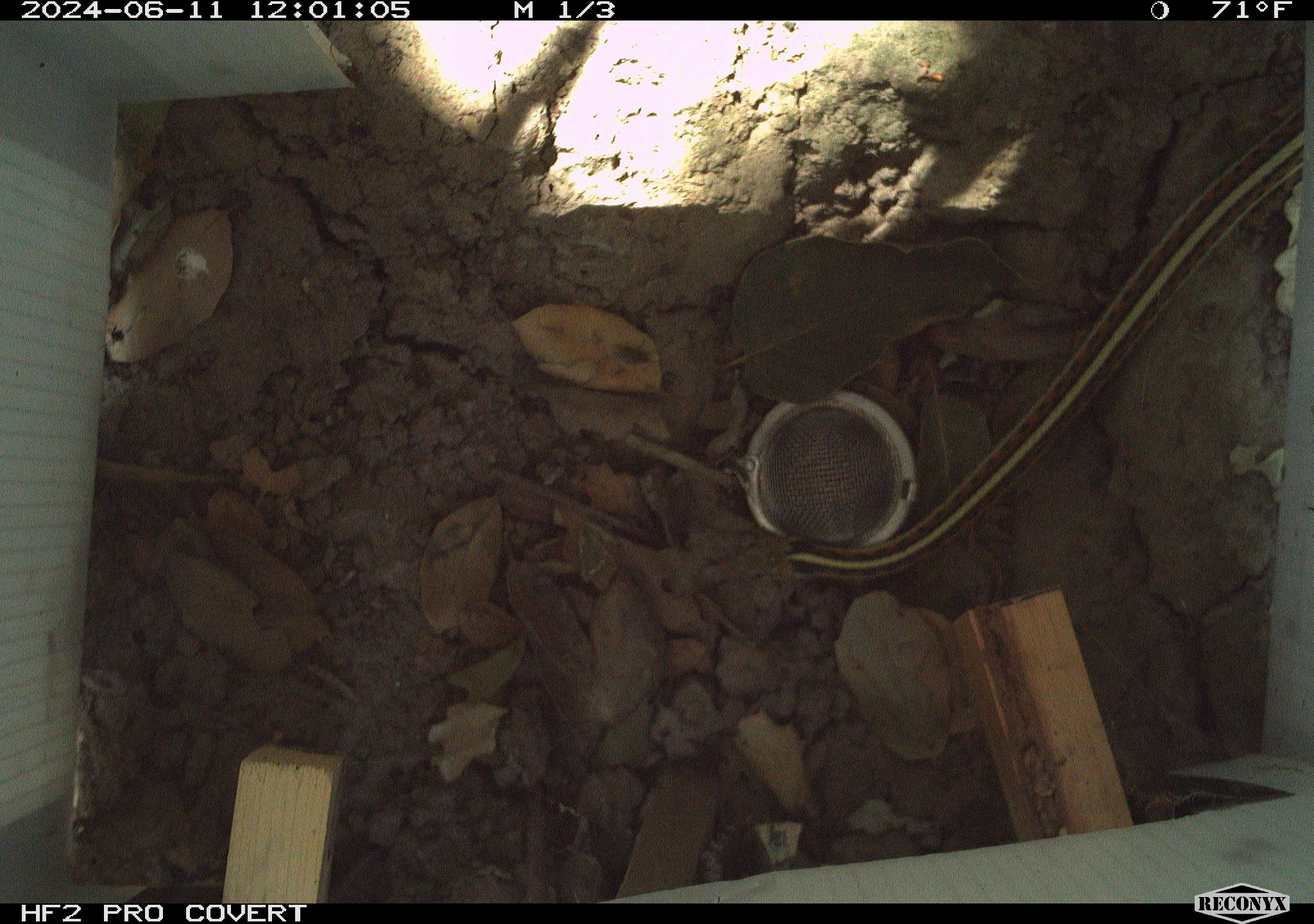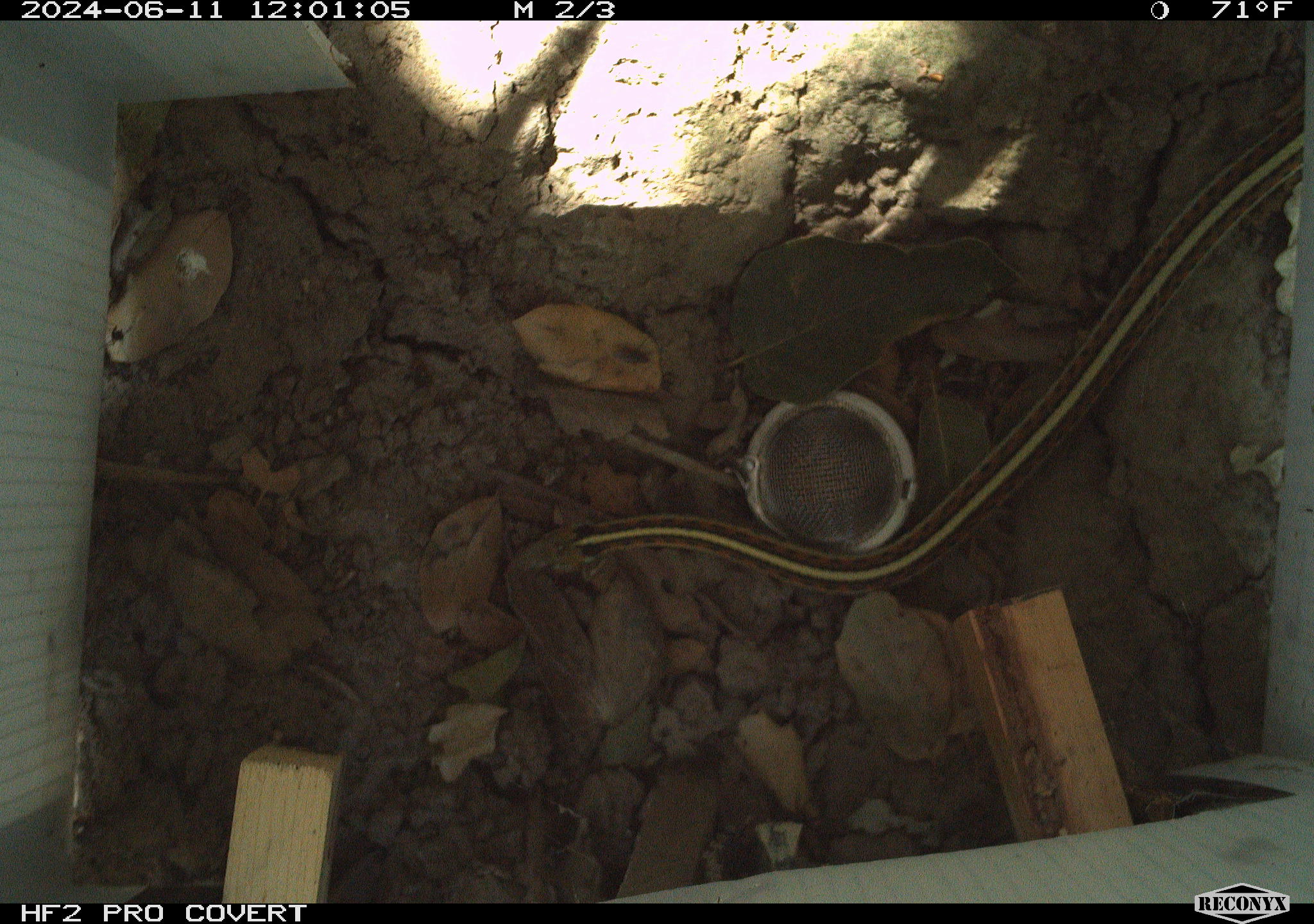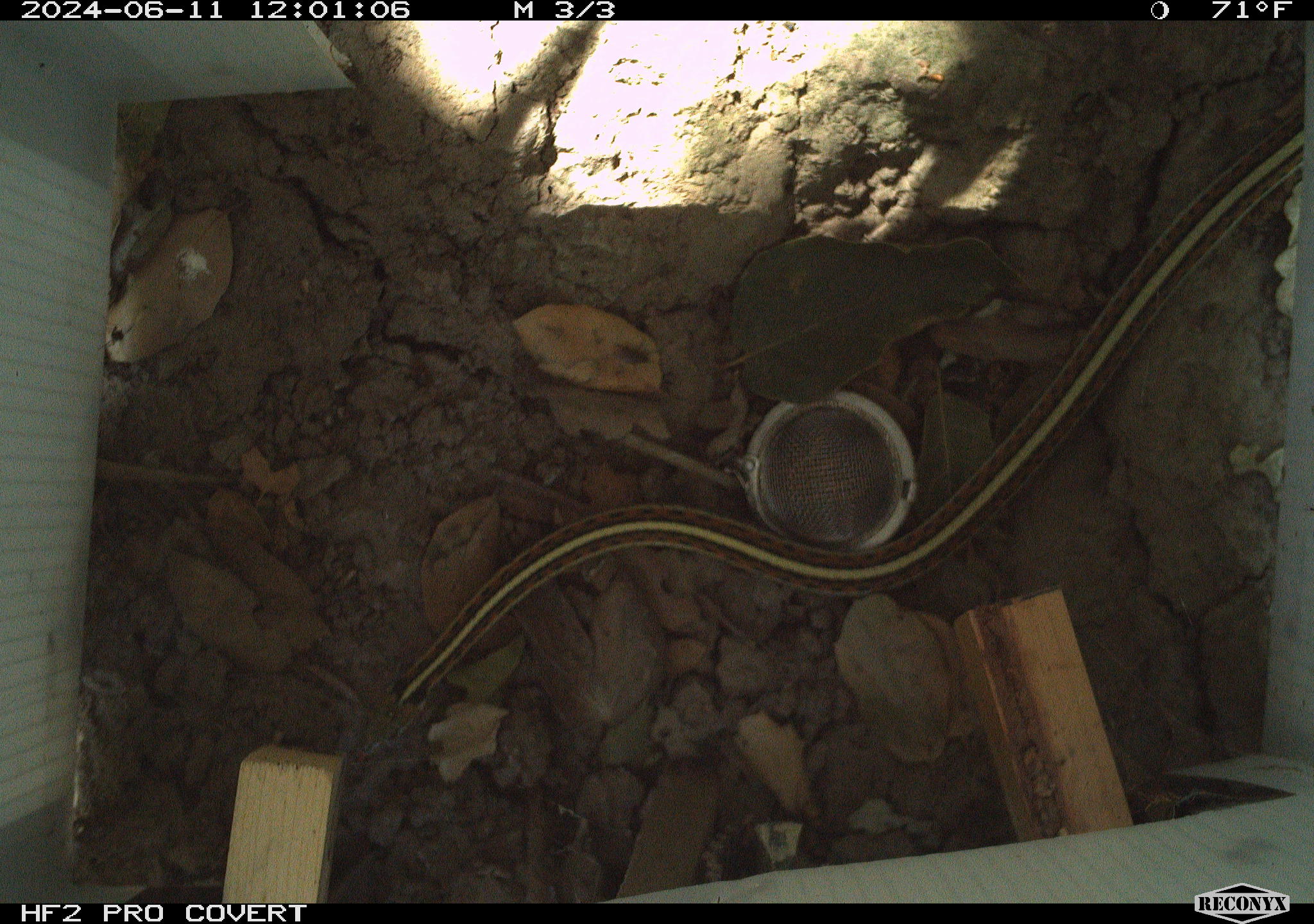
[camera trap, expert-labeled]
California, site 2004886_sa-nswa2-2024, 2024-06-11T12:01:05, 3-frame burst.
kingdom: Animalia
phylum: Chordata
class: Reptilia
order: Squamata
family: Colubridae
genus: Thamnophis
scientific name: Thamnophis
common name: american gartersnakes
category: thamnophis species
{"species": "thamnophis species (american gartersnakes) (Thamnophis)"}